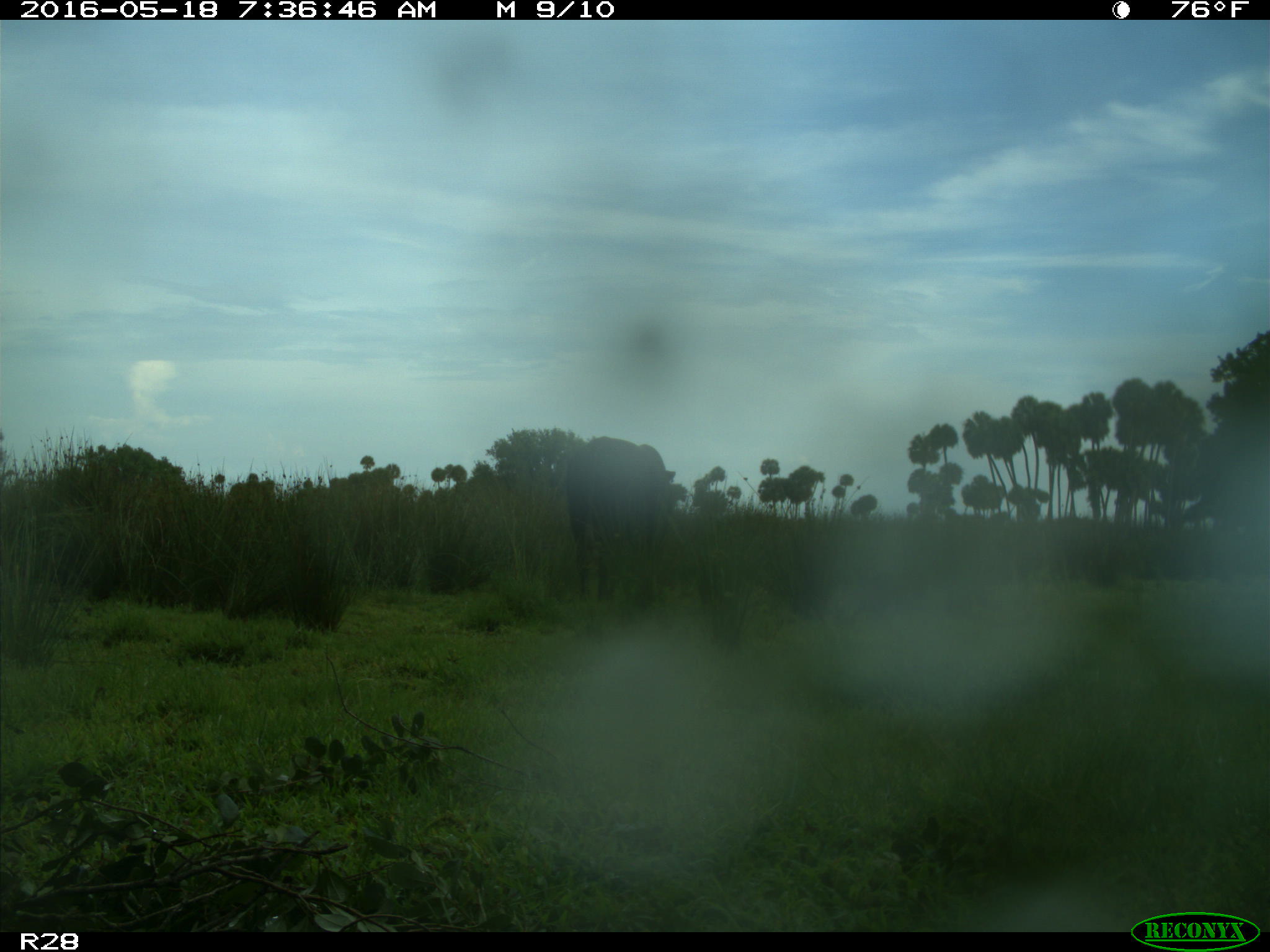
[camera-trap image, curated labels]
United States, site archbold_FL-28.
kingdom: Animalia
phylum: Chordata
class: Mammalia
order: Artiodactyla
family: Bovidae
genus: Bos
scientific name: Bos taurus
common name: domestic cow